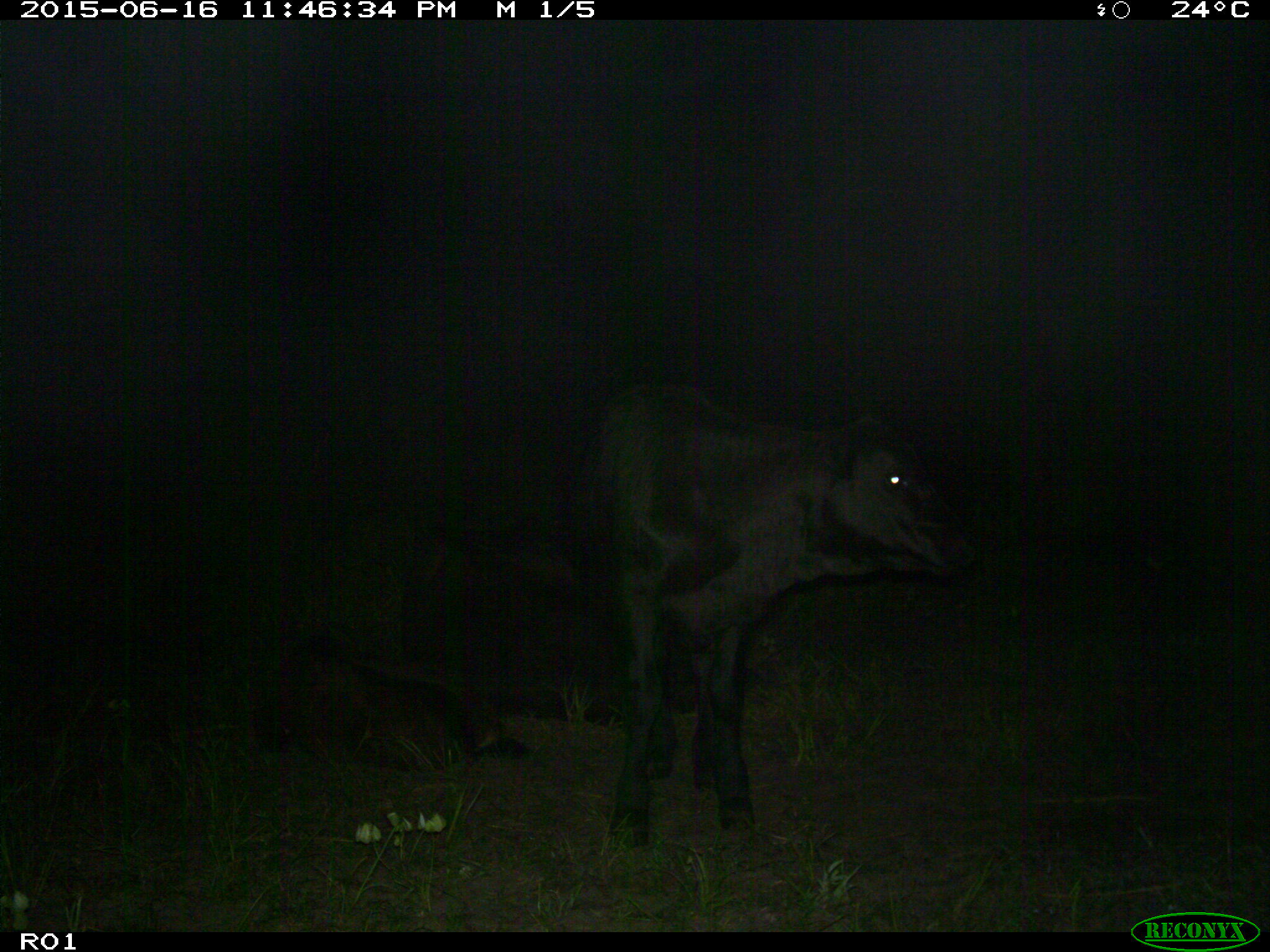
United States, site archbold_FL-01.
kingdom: Animalia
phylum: Chordata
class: Mammalia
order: Artiodactyla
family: Bovidae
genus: Bos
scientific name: Bos taurus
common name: domestic cow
Bos taurus (domestic cow).